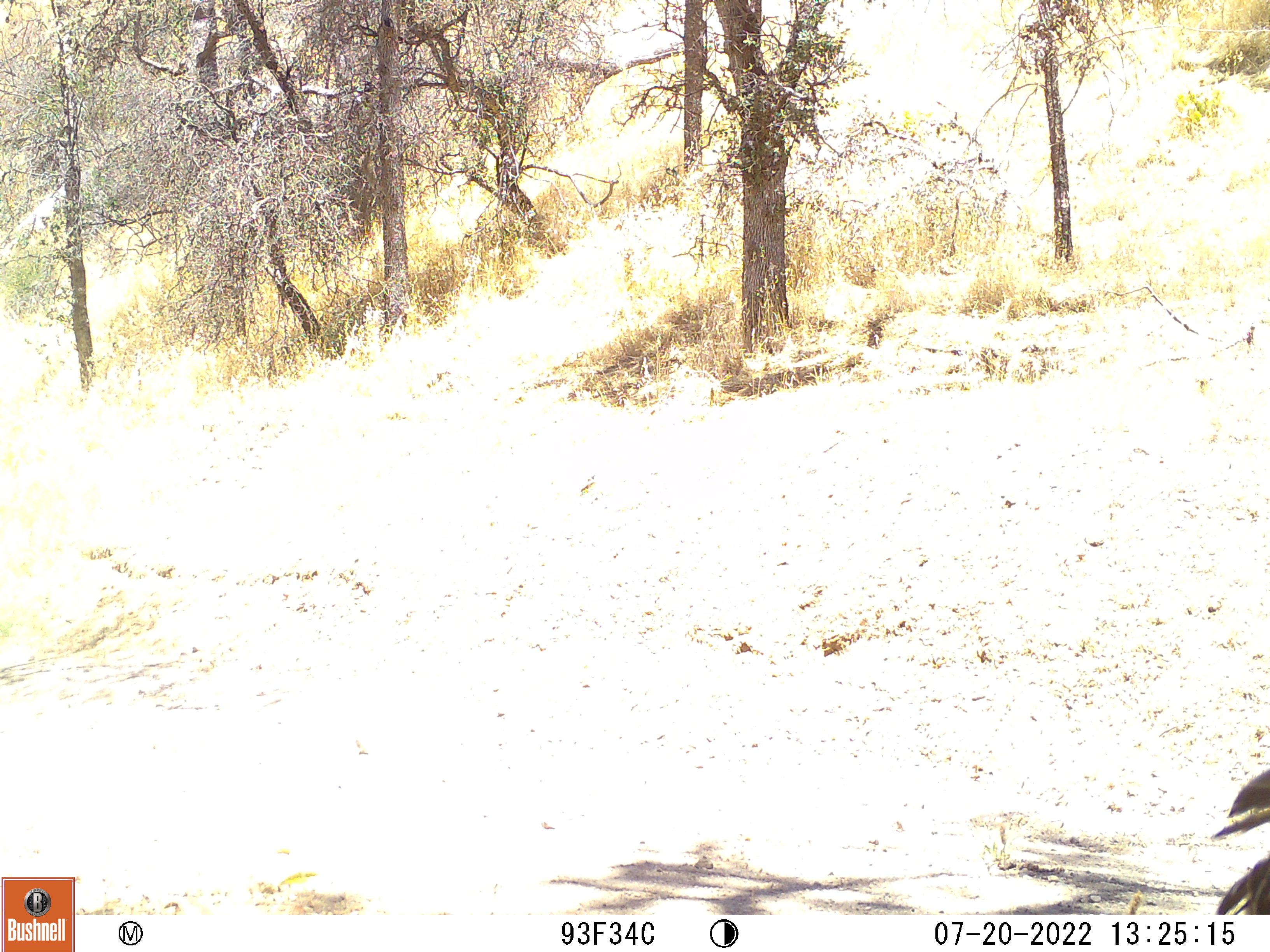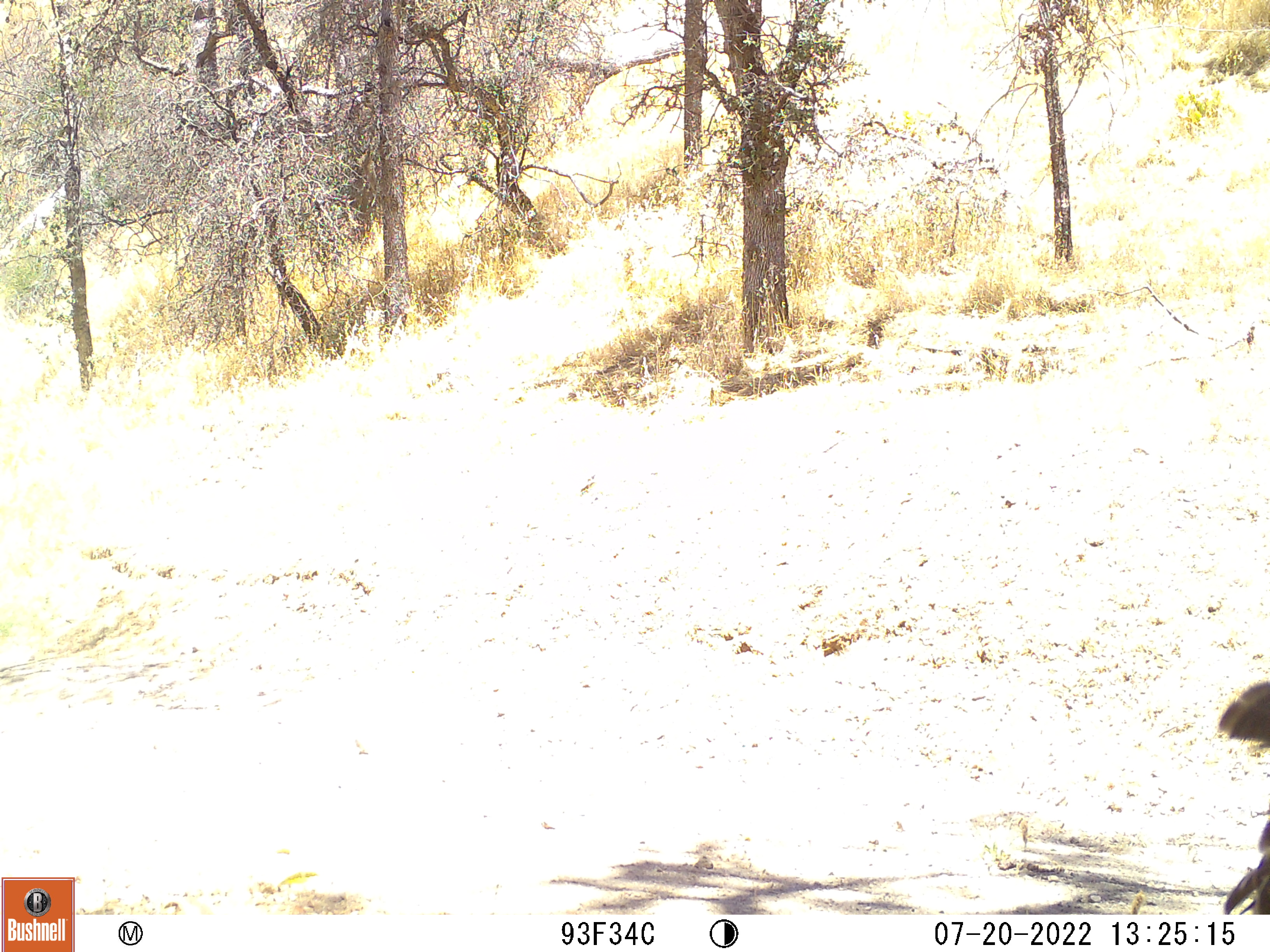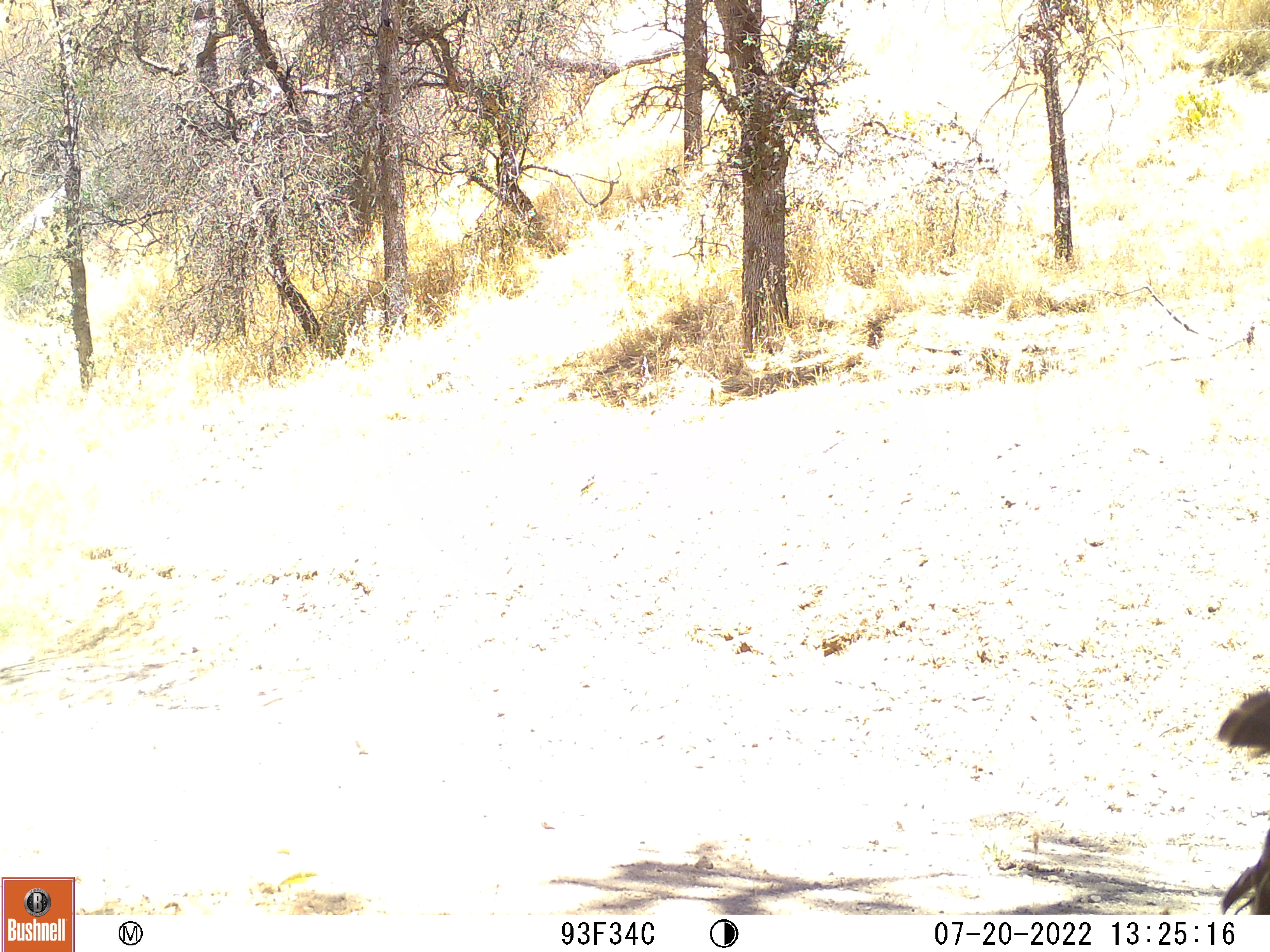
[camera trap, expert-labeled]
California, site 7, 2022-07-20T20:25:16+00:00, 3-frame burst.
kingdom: Animalia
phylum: Chordata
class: Aves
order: Galliformes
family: Phasianidae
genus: Meleagris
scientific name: Meleagris gallopavo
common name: turkey